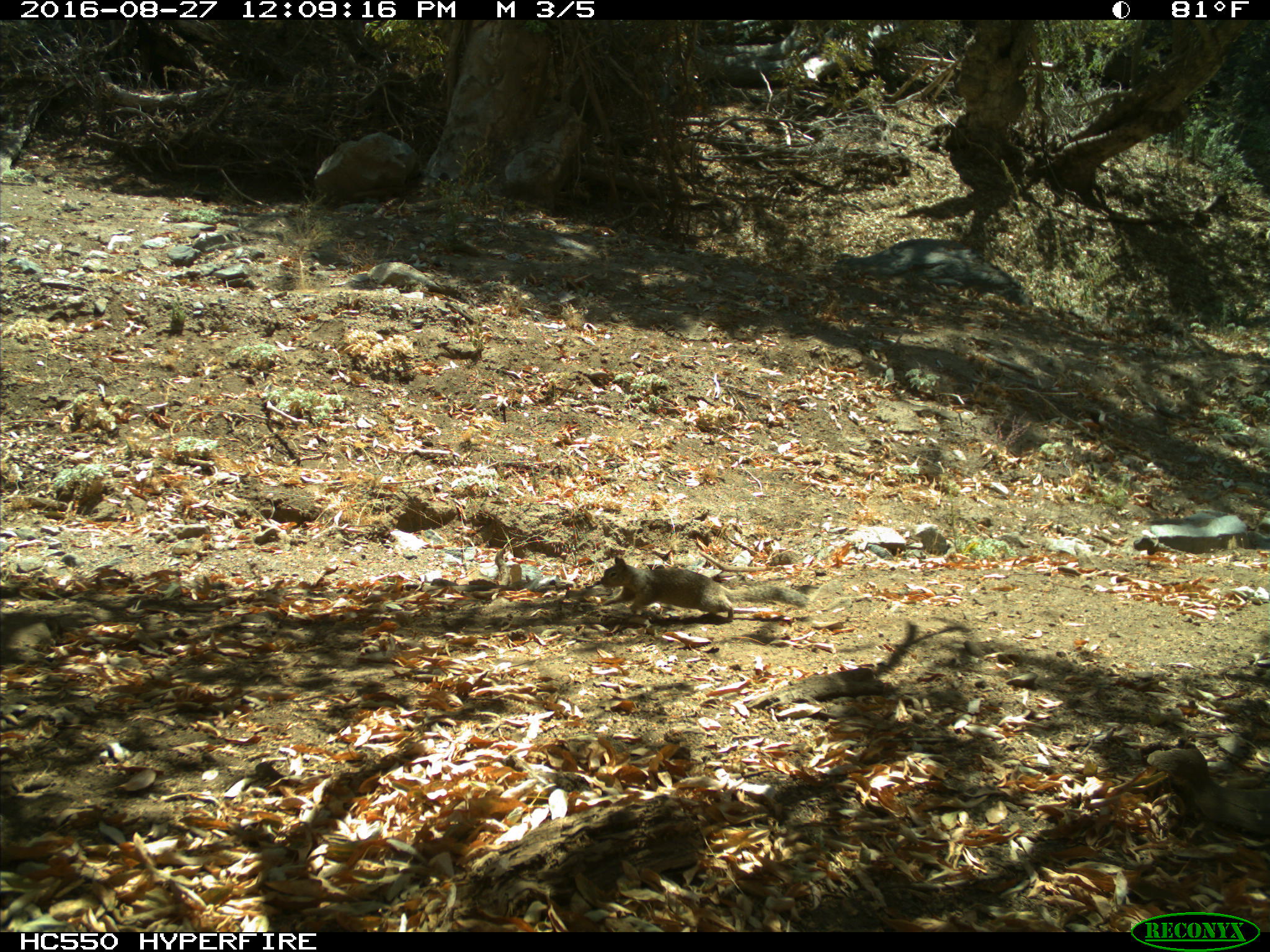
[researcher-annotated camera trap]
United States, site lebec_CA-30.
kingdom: Animalia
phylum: Chordata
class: Mammalia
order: Rodentia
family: Sciuridae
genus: Otospermophilus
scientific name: Otospermophilus beecheyi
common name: california ground squirrel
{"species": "Otospermophilus beecheyi (california ground squirrel)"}